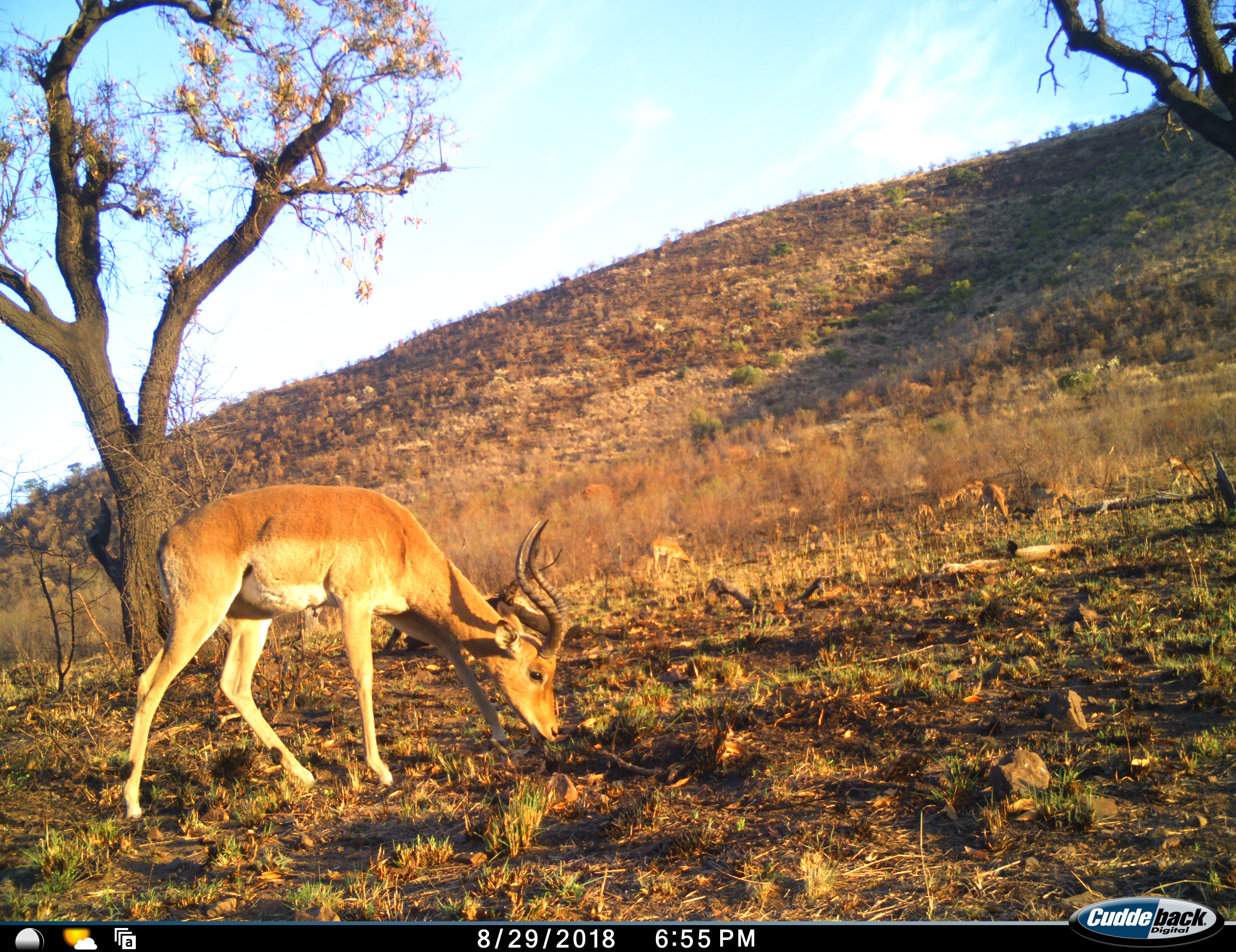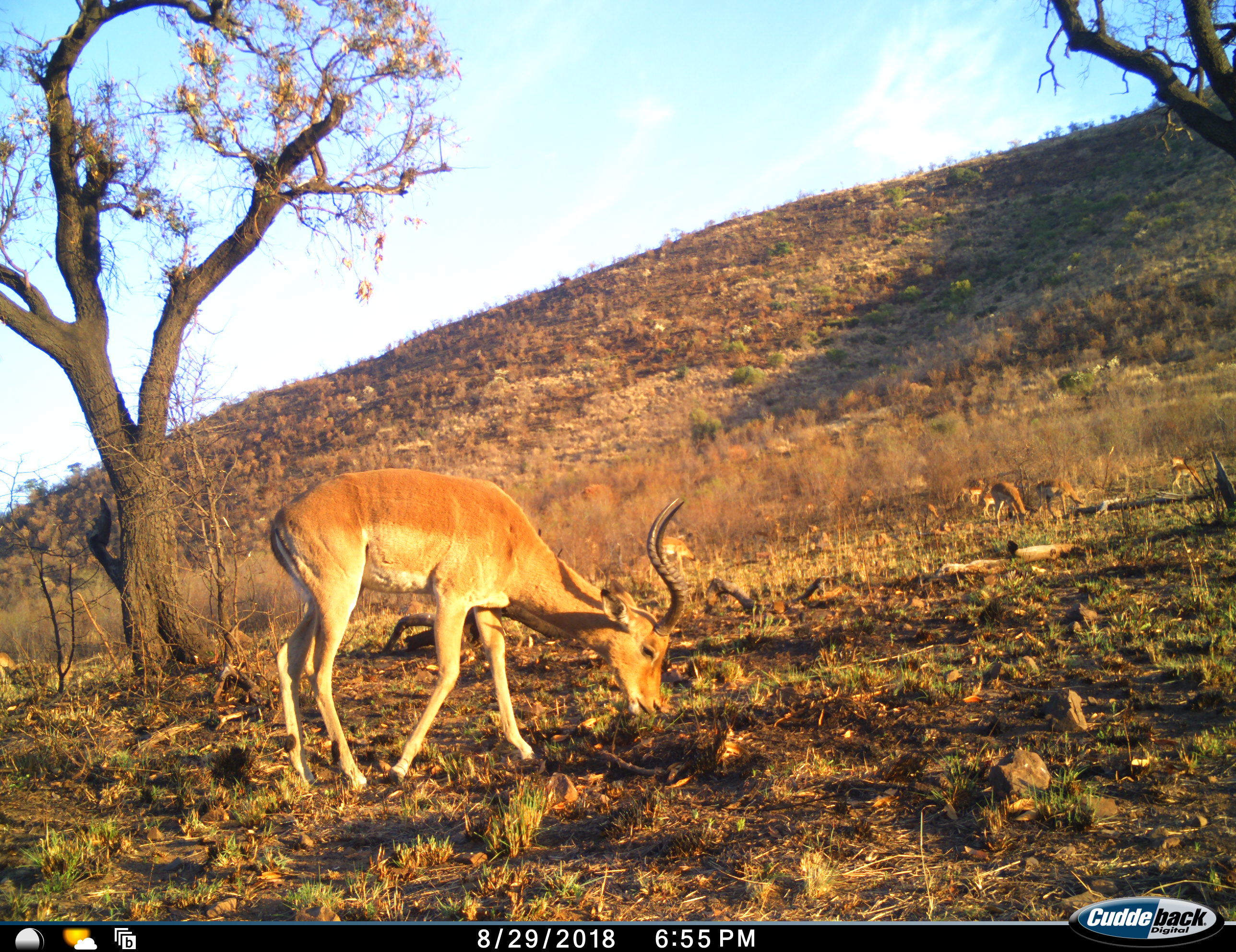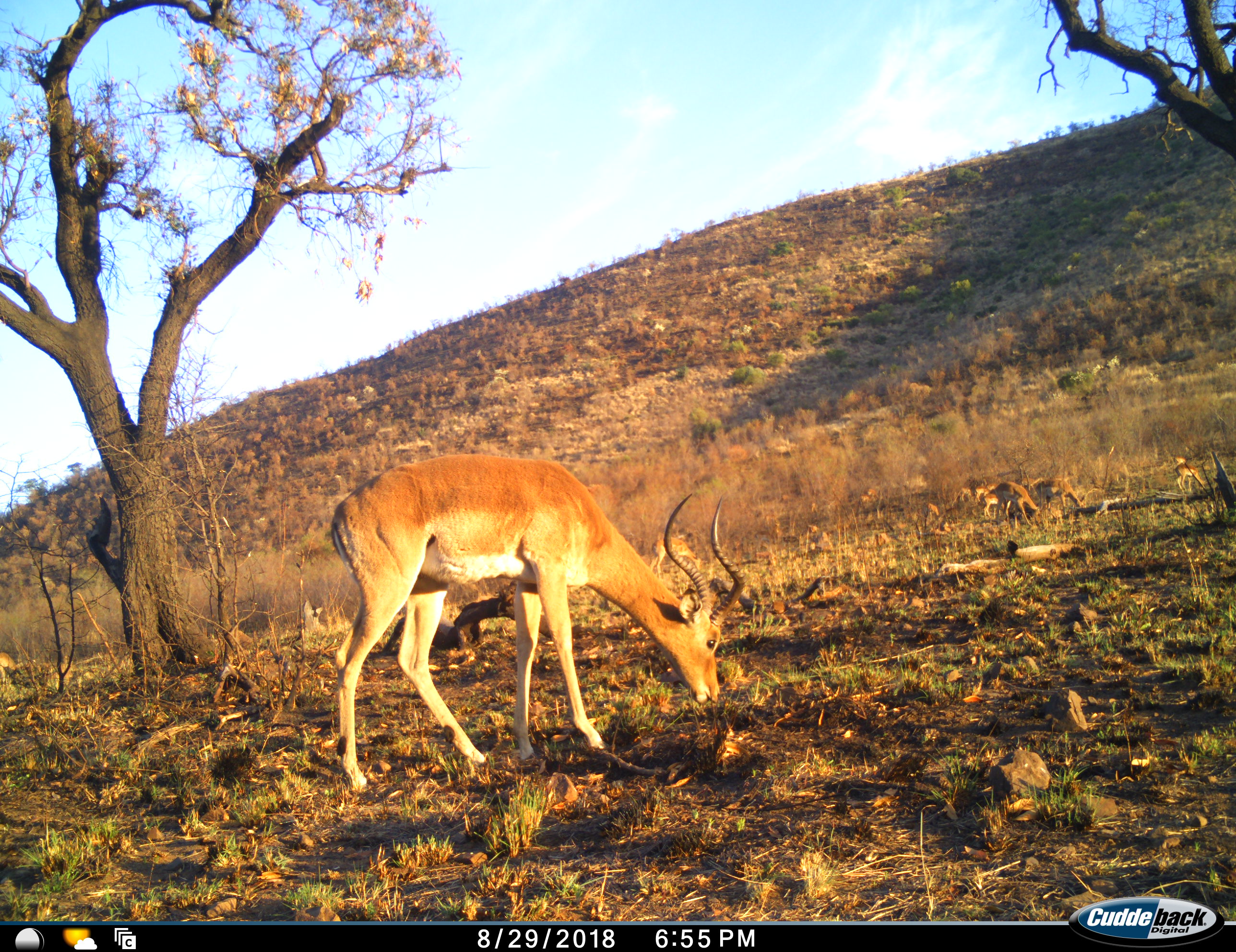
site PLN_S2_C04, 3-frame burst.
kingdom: Animalia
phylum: Chordata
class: Mammalia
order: Artiodactyla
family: Bovidae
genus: Aepyceros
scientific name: Aepyceros melampus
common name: impala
Impala (Aepyceros melampus), count 7. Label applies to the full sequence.